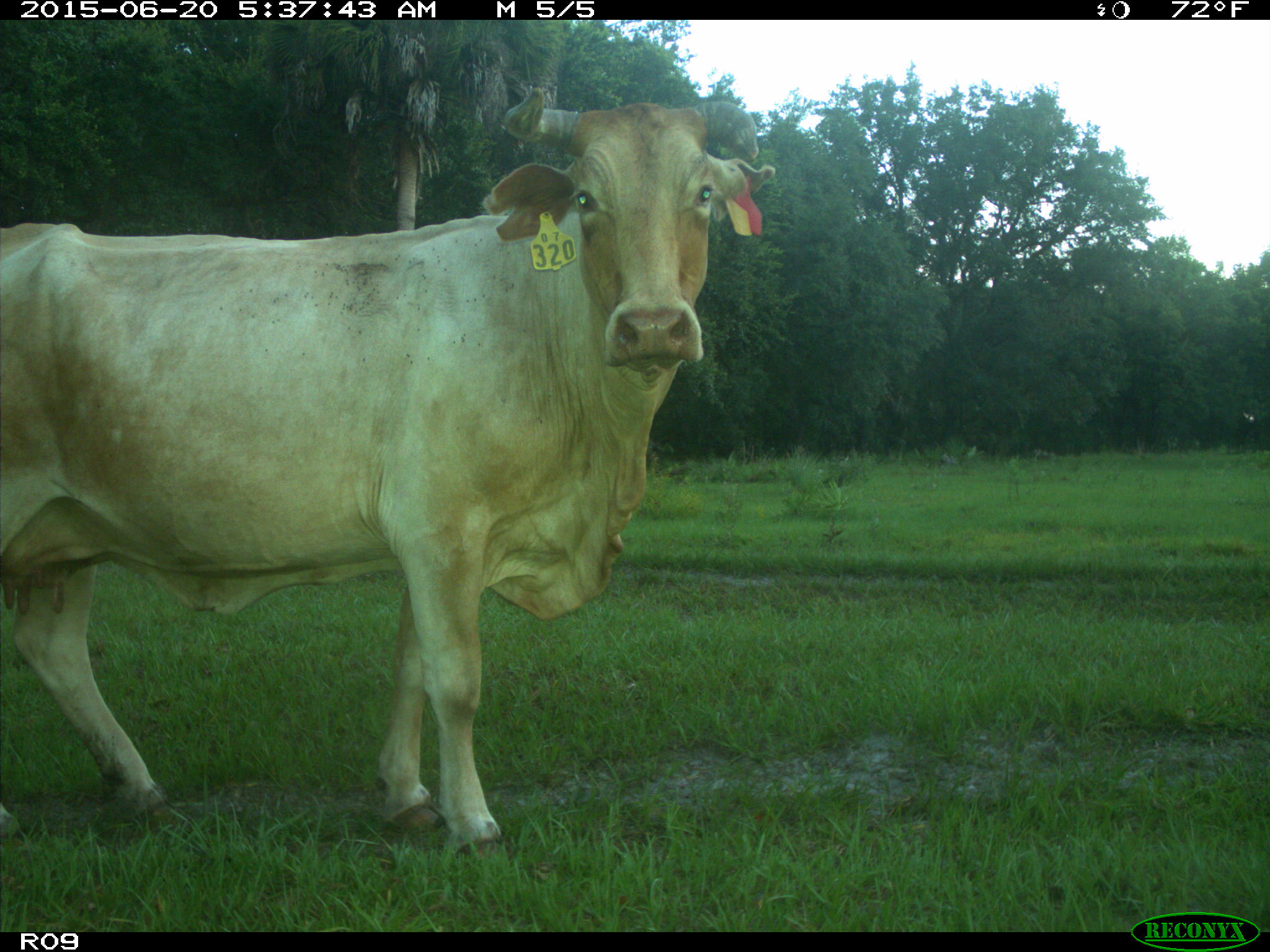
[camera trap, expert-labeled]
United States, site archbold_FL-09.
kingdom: Animalia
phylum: Chordata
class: Mammalia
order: Artiodactyla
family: Bovidae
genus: Bos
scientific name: Bos taurus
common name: domestic cow